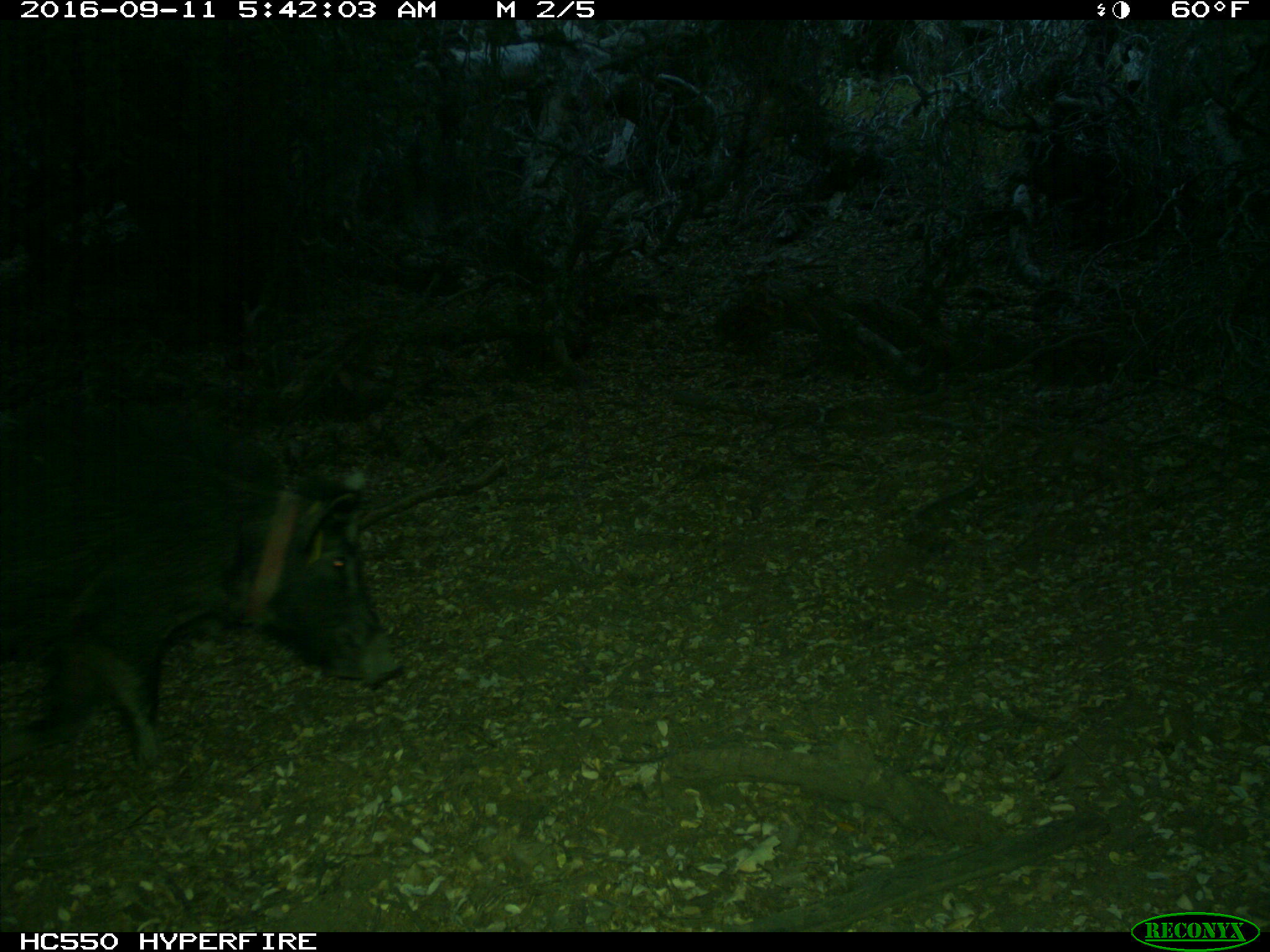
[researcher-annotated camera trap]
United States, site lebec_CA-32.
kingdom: Animalia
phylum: Chordata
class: Mammalia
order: Artiodactyla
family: Suidae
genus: Sus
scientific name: Sus scrofa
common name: wild boar